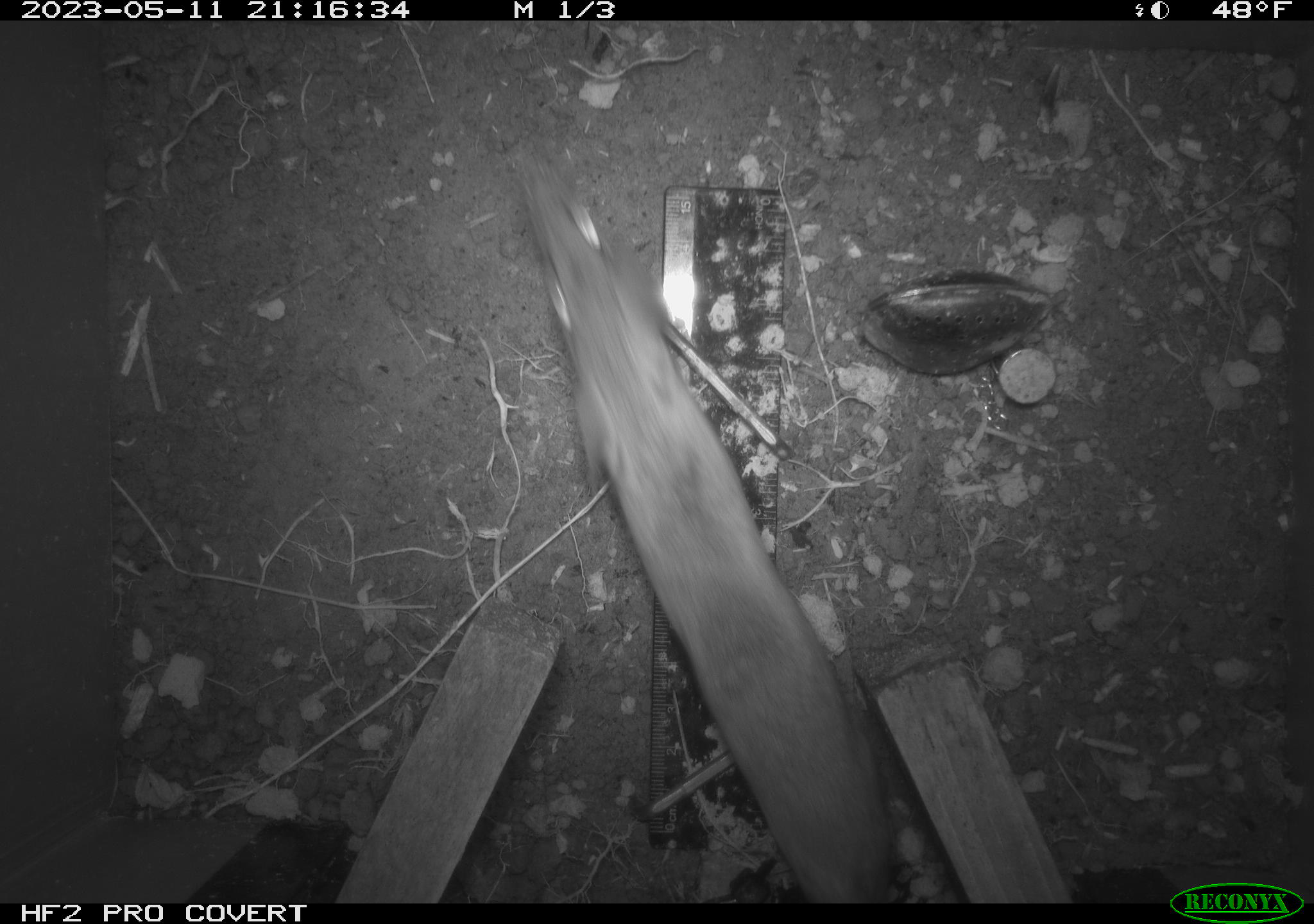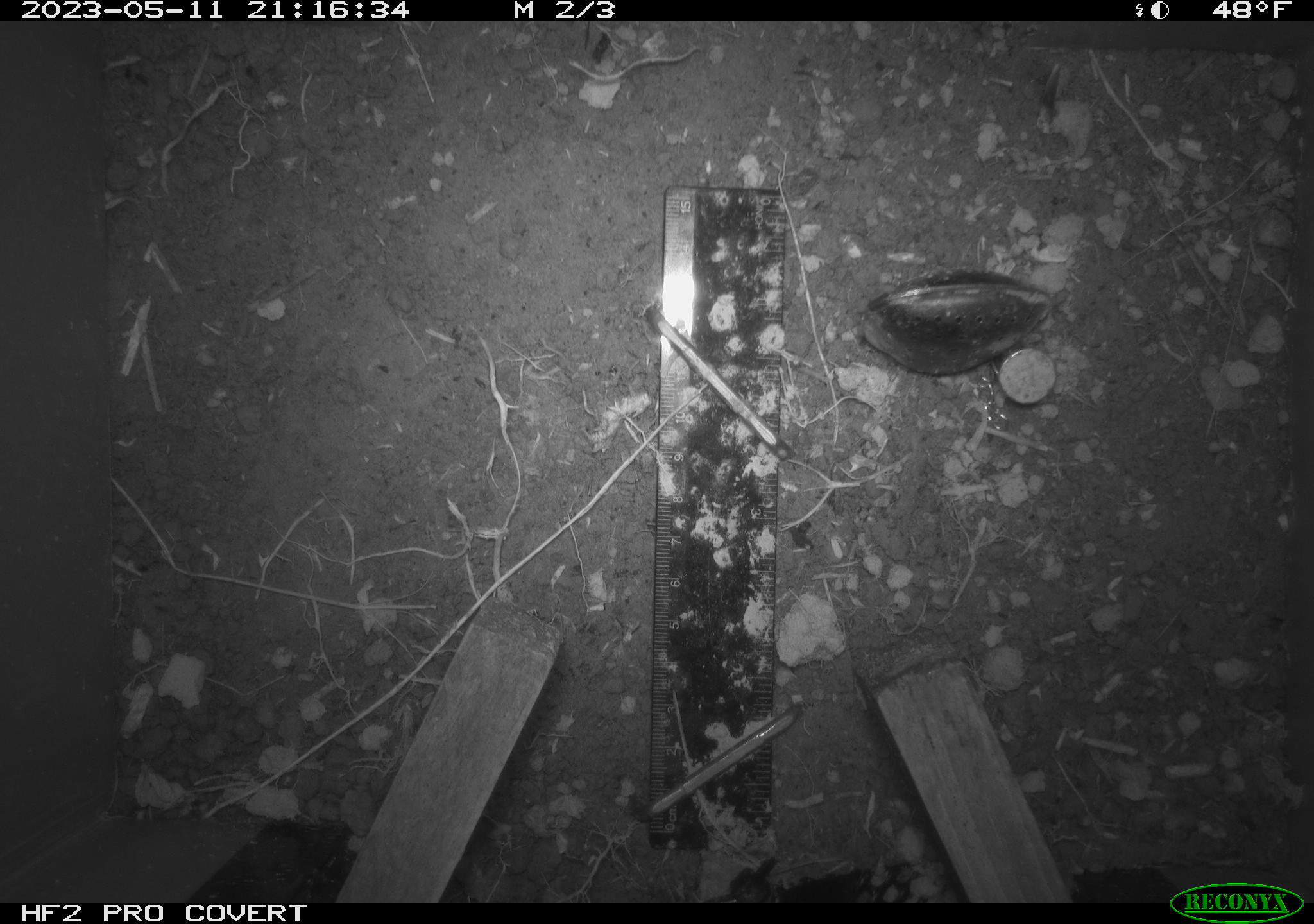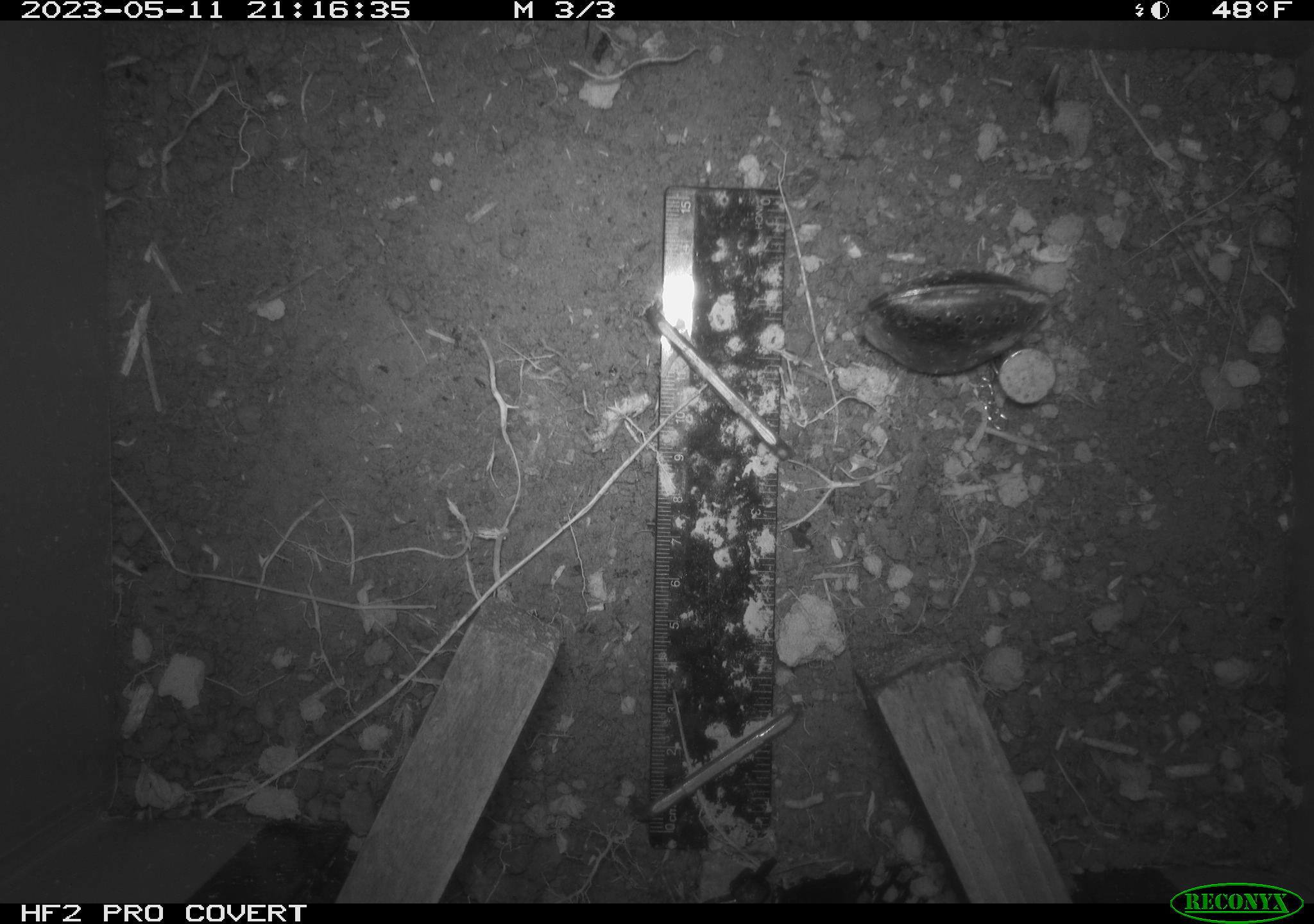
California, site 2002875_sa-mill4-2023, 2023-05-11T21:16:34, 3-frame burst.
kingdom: Animalia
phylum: Chordata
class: Mammalia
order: Rodentia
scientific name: Rodentia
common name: mouse species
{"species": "mouse species (Rodentia)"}